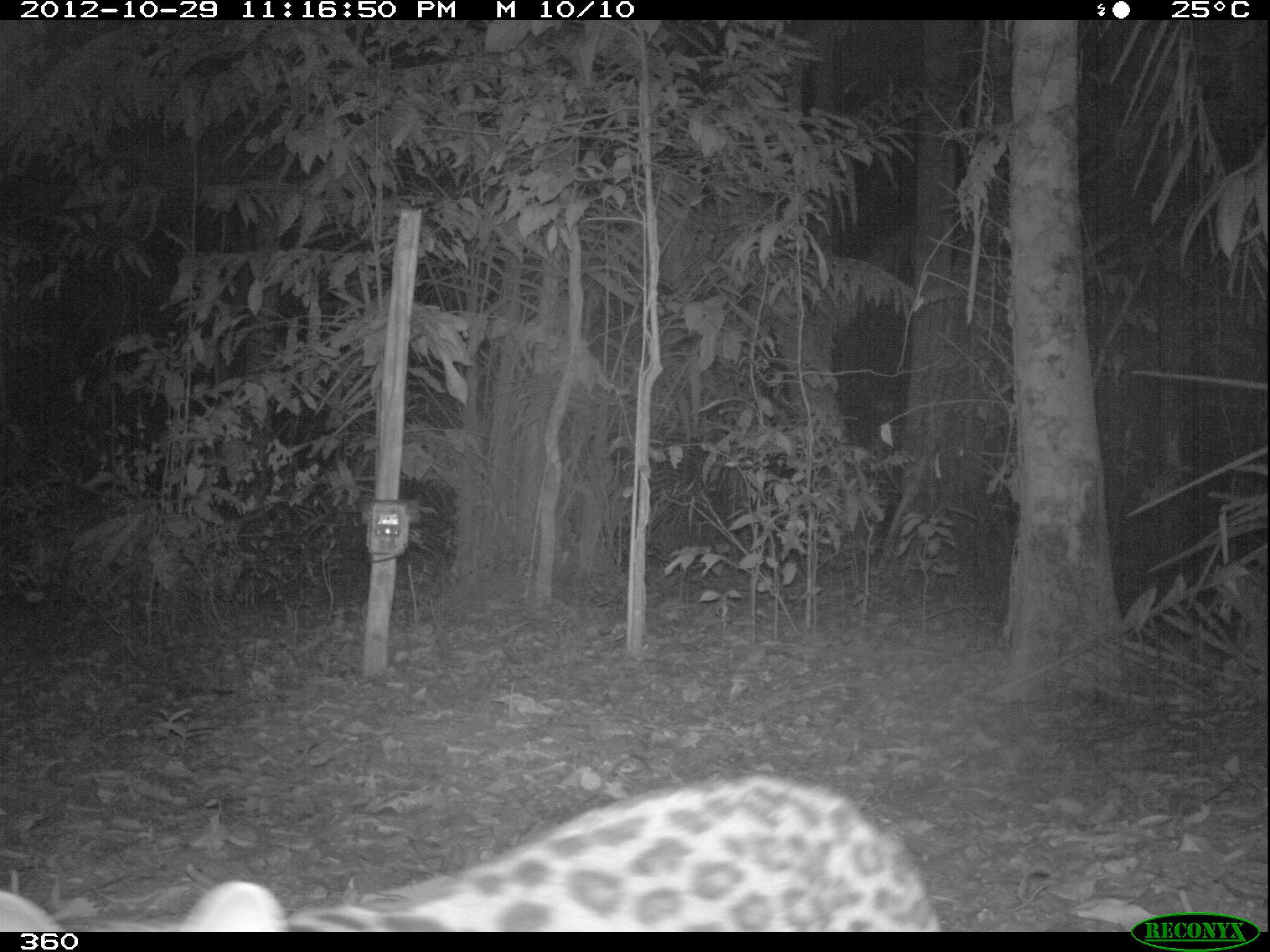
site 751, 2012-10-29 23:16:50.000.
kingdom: Animalia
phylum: Chordata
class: Mammalia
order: Carnivora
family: Felidae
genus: Leopardus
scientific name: Leopardus wiedii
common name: margay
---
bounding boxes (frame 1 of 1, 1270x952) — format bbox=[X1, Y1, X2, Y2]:
leopardus wiedii: bbox=[1, 770, 945, 932]